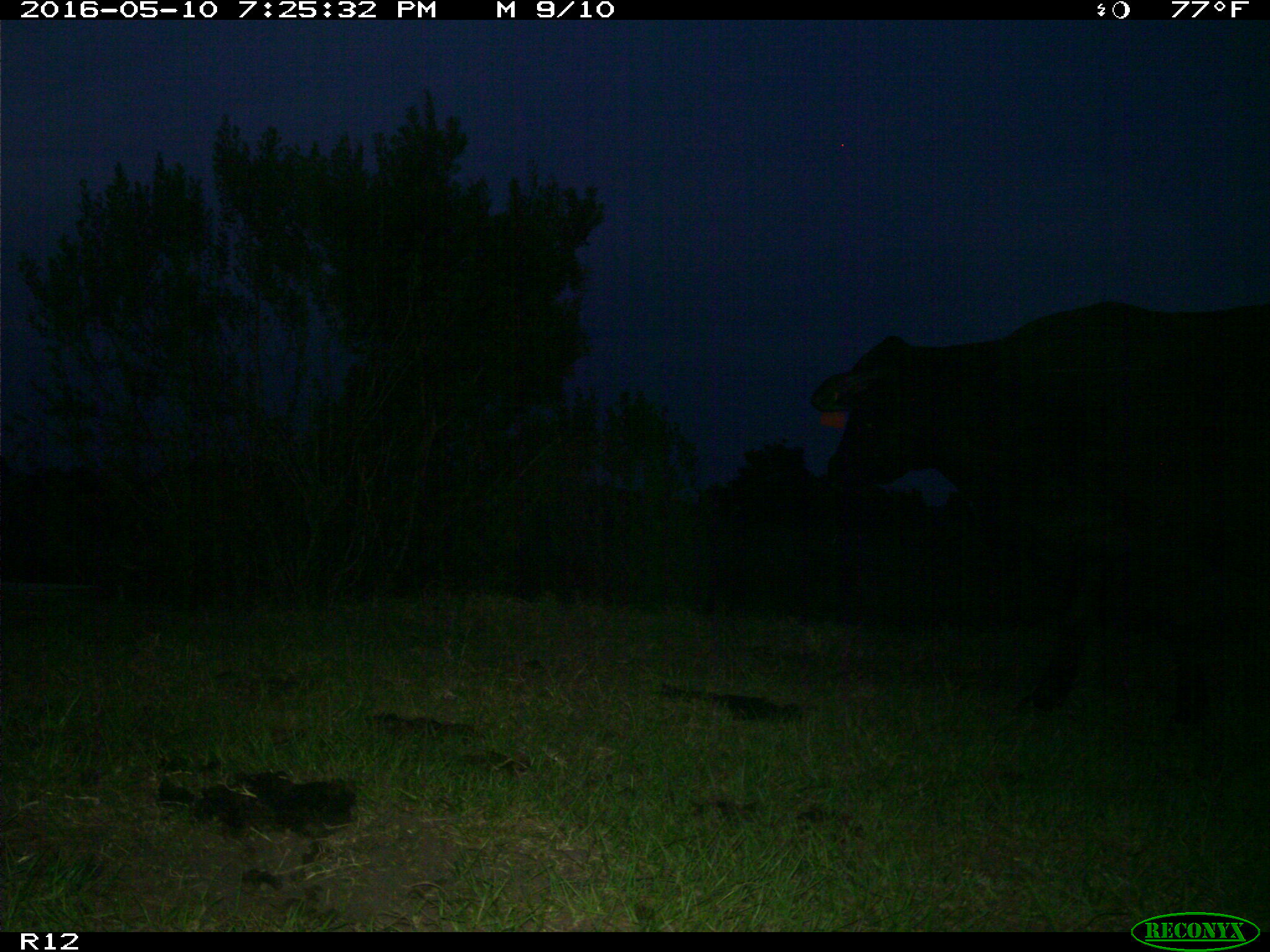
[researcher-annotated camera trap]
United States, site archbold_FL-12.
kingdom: Animalia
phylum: Chordata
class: Mammalia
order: Artiodactyla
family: Bovidae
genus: Bos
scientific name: Bos taurus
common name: domestic cow